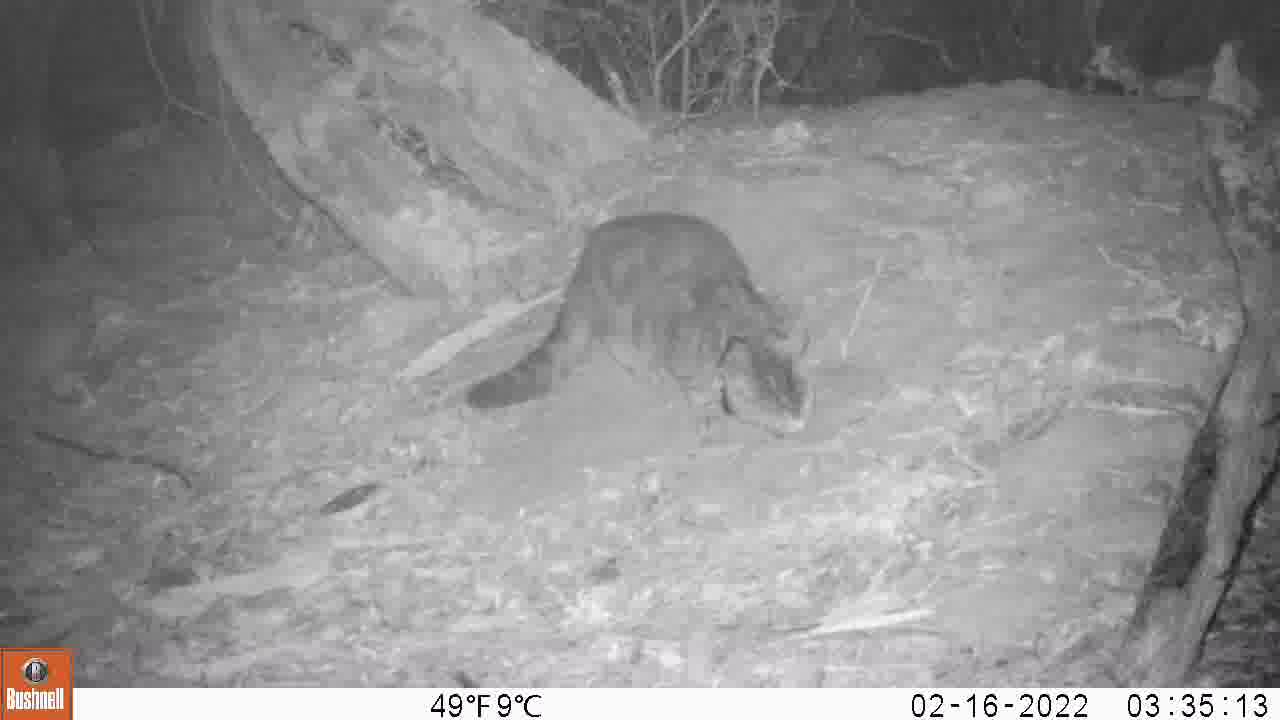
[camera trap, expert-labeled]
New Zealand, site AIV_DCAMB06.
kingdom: Animalia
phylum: Chordata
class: Mammalia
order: Carnivora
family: Felidae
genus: Felis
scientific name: Felis catus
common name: domestic cat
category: cat